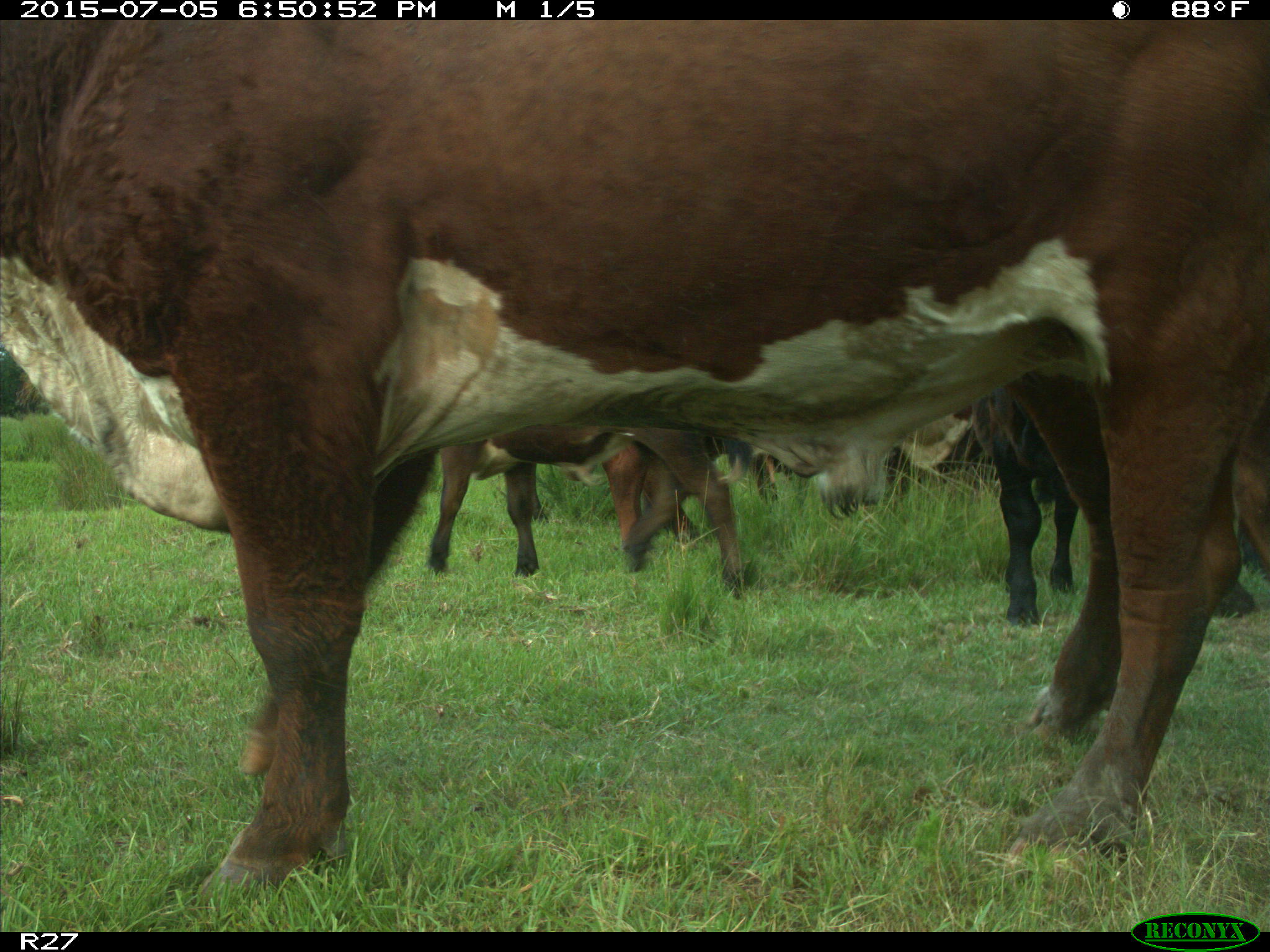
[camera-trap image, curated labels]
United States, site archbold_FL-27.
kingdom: Animalia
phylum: Chordata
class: Mammalia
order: Artiodactyla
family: Bovidae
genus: Bos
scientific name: Bos taurus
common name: domestic cow